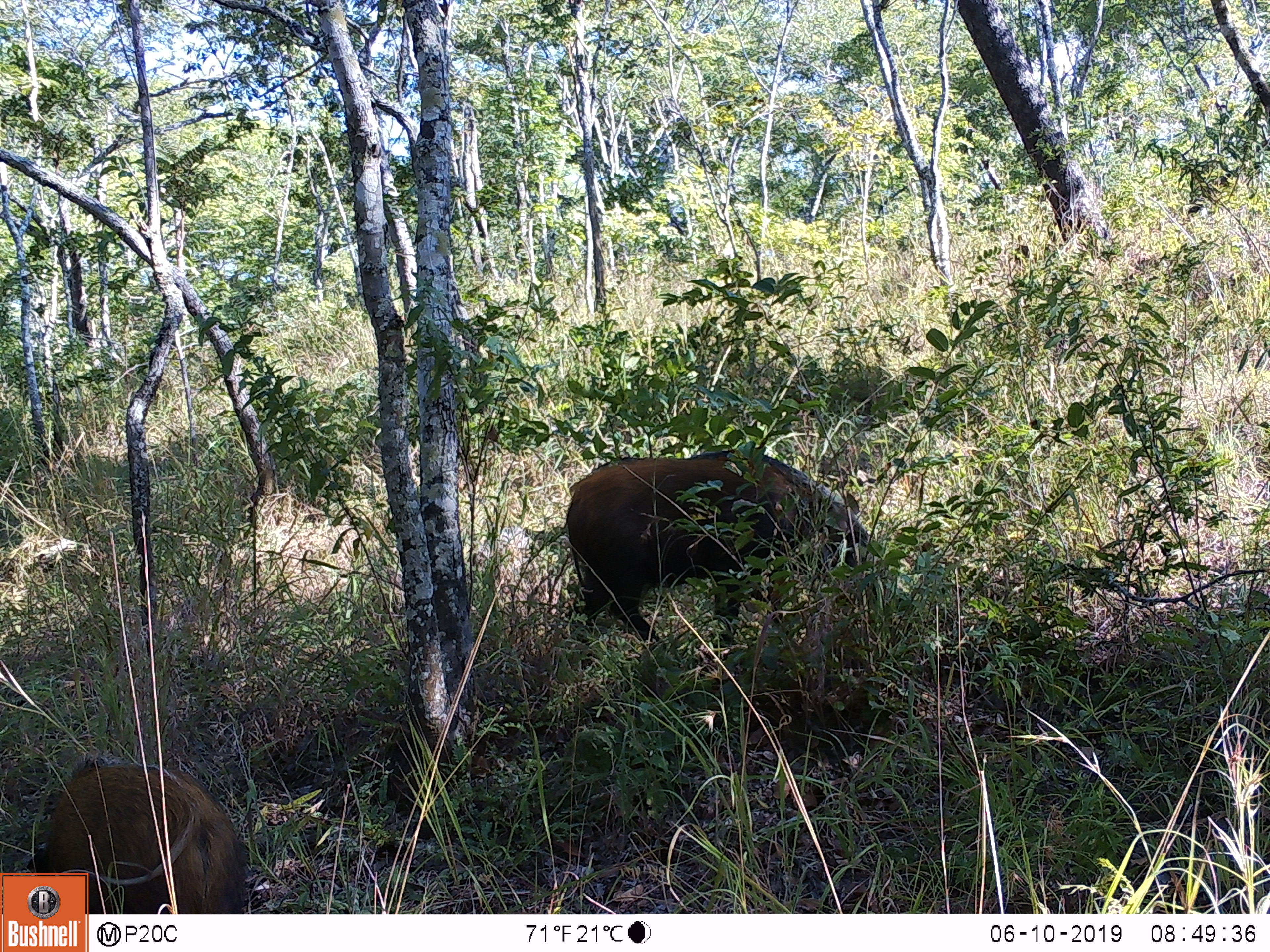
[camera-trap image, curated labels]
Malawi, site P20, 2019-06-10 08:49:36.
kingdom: Animalia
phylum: Chordata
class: Mammalia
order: Artiodactyla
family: Suidae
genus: Potamochoerus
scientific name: Potamochoerus larvatus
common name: bushpig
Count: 2.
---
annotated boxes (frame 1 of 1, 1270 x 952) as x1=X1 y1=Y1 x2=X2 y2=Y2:
bushpig: x1=556 y1=440 x2=905 y2=672; x1=23 y1=757 x2=258 y2=871